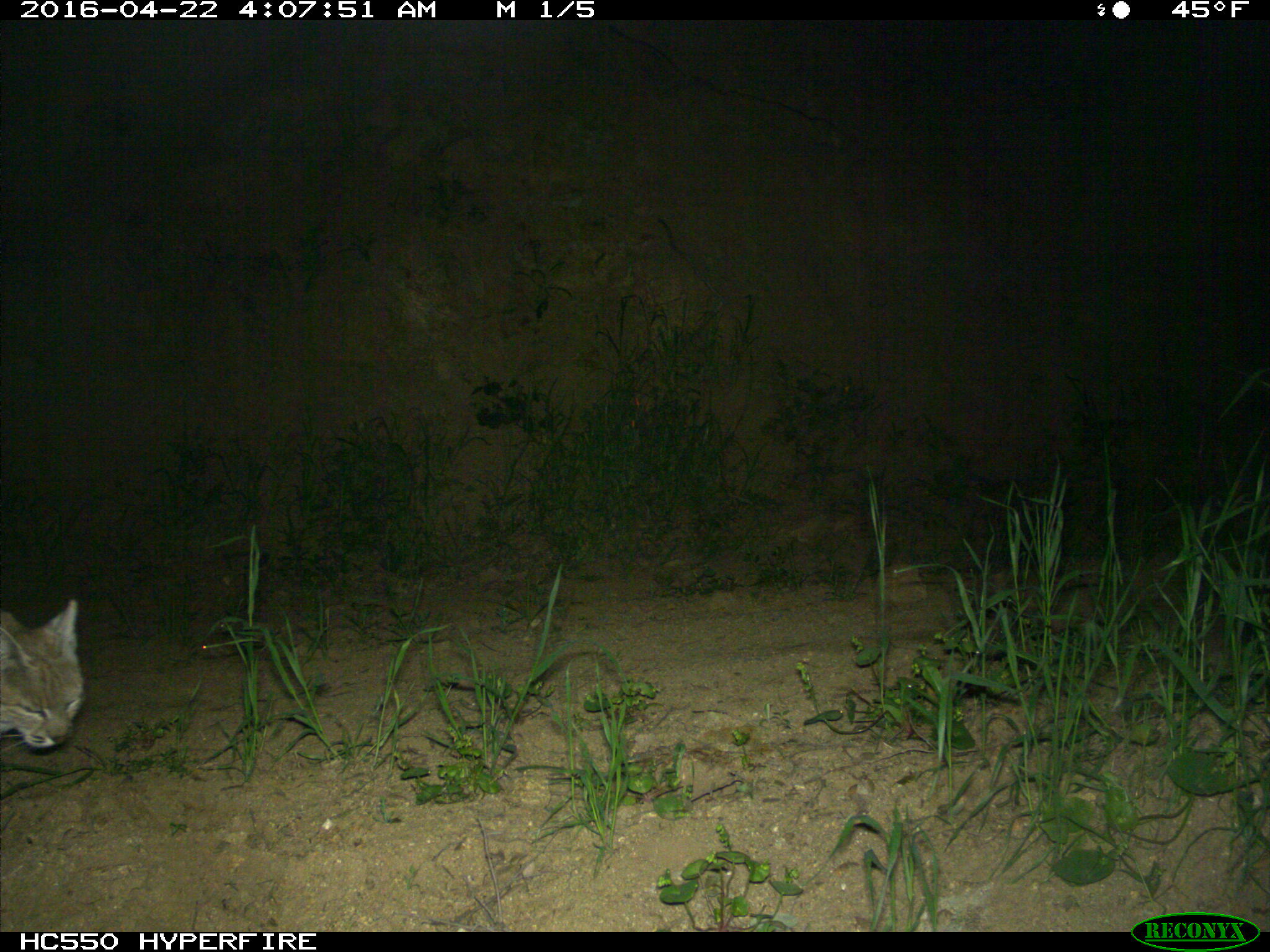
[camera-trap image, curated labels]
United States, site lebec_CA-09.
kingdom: Animalia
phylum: Chordata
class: Mammalia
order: Carnivora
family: Felidae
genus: Lynx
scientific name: Lynx rufus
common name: bobcat